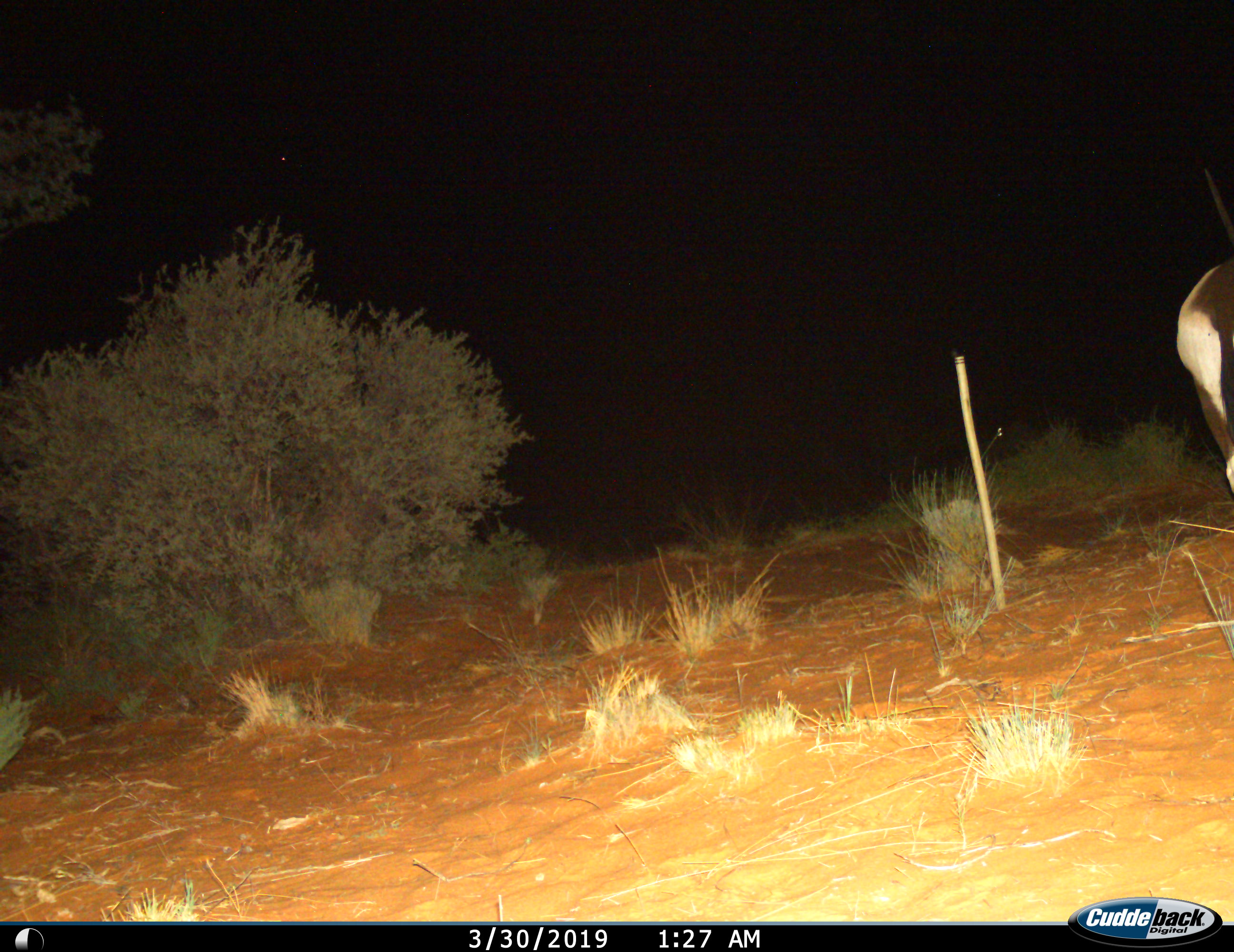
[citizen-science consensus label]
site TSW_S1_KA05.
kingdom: Animalia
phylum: Chordata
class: Mammalia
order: Artiodactyla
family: Bovidae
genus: Oryx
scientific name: Oryx gazella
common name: gemsbok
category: oryx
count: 1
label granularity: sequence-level